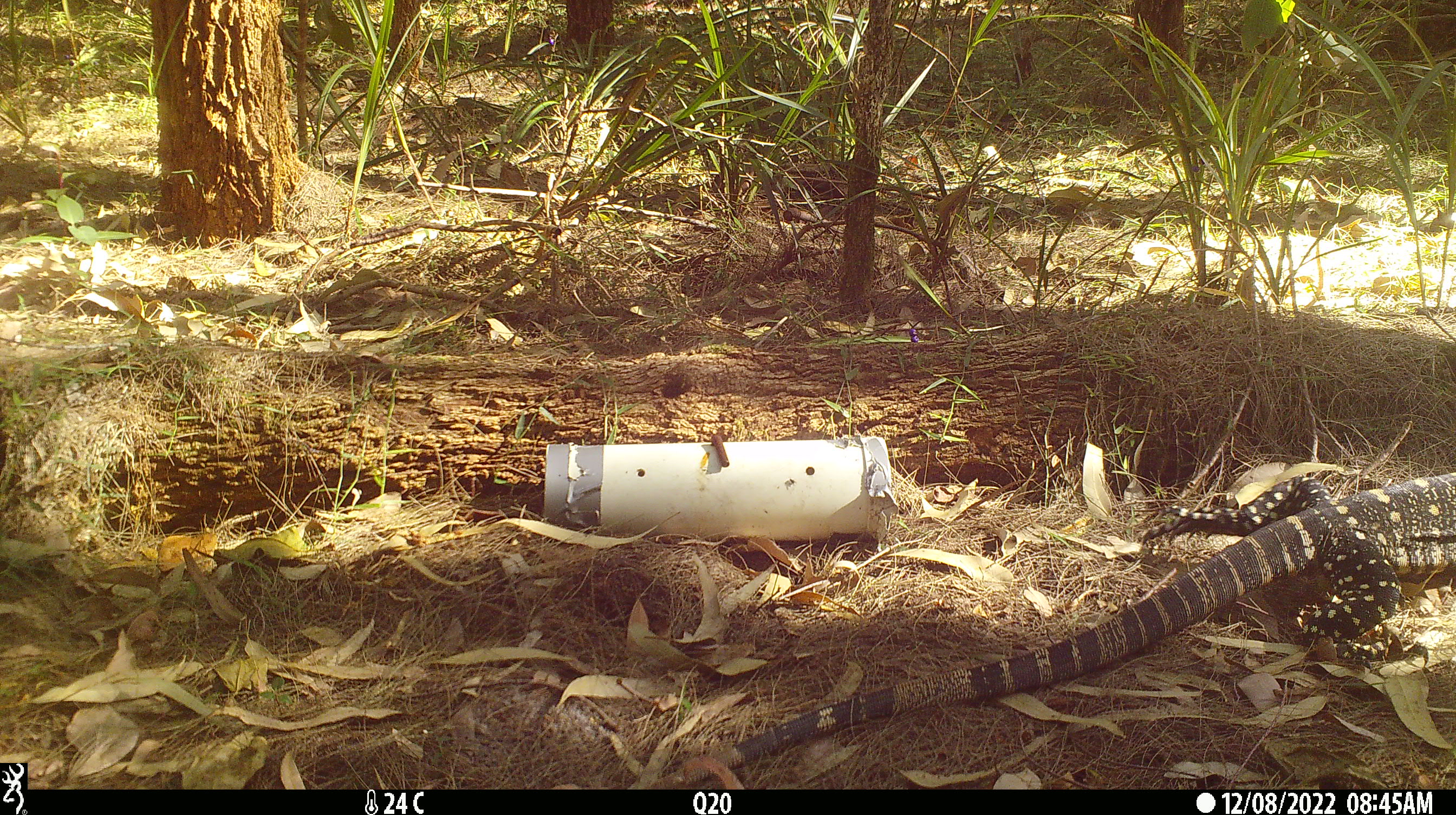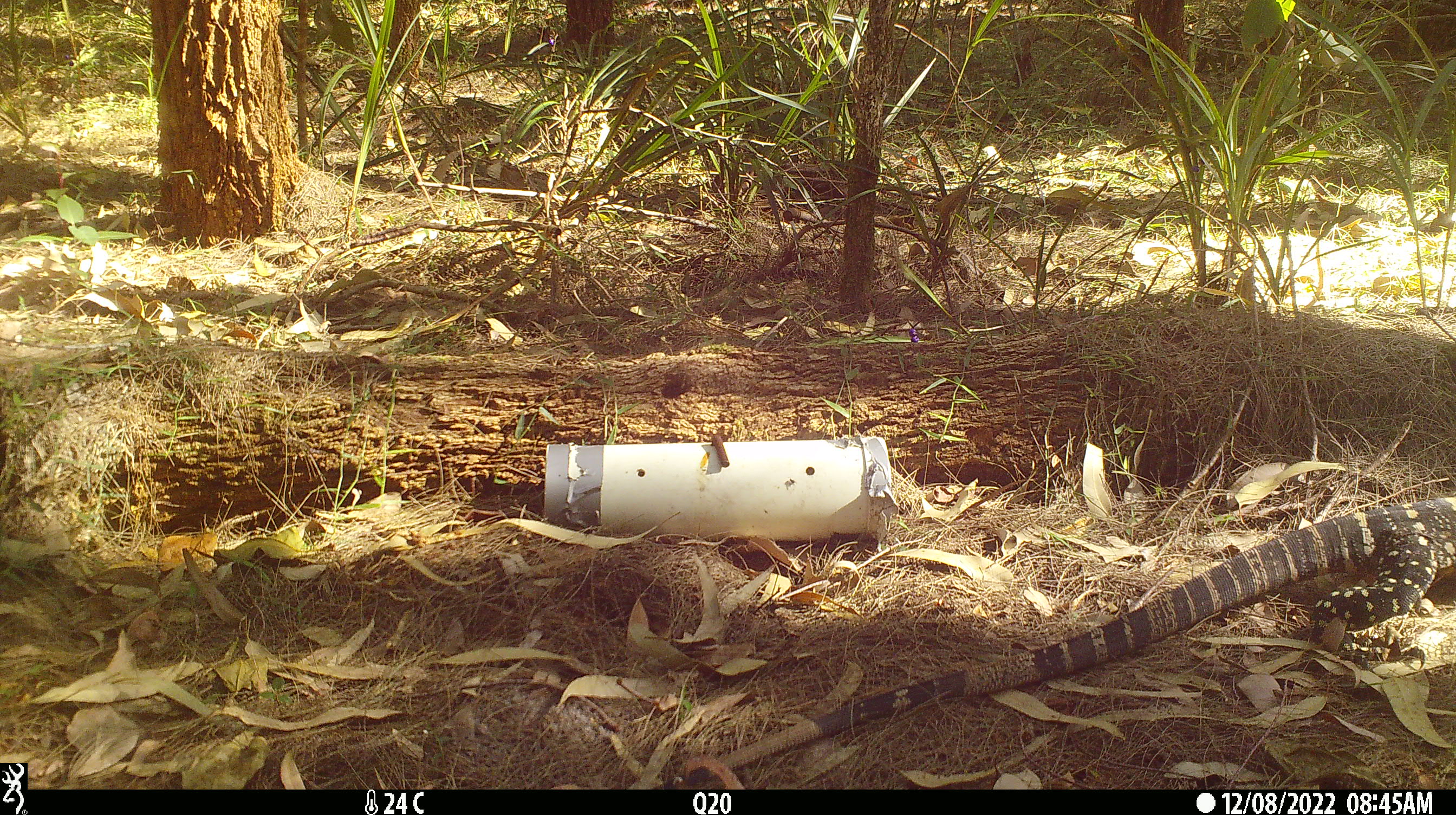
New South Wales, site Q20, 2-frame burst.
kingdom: Animalia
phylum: Chordata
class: Reptilia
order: Squamata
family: Varanidae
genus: Varanus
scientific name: Varanus varius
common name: lace monitor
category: goanna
Goanna (lace monitor) (Varanus varius).